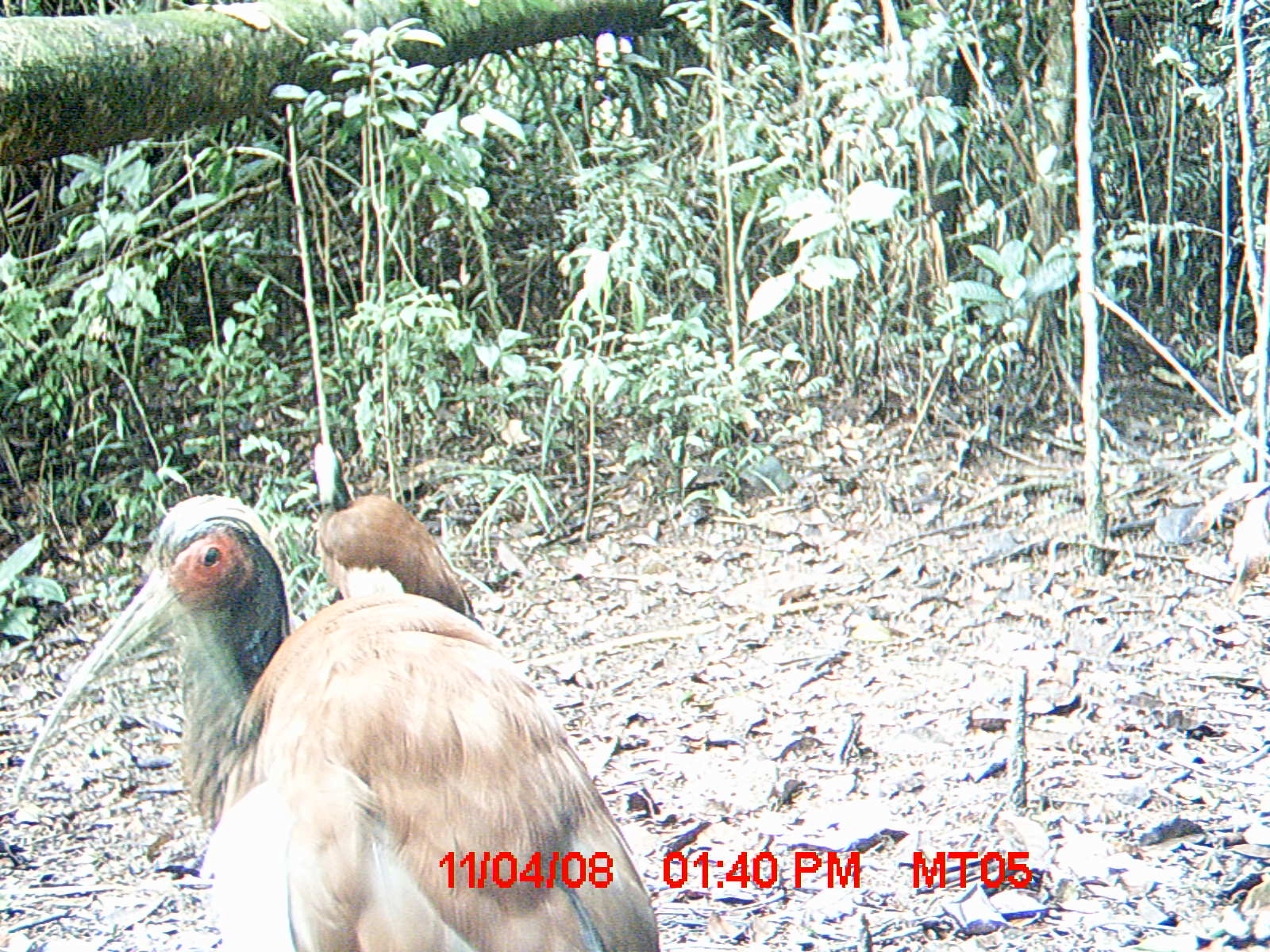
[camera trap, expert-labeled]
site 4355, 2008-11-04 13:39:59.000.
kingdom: Animalia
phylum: Chordata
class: Aves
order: Cuculiformes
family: Cuculidae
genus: Coua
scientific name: Coua serriana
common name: red-breasted coua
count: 2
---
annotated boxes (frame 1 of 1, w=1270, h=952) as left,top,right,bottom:
coua serriana: 11,495,666,949; 312,440,477,622